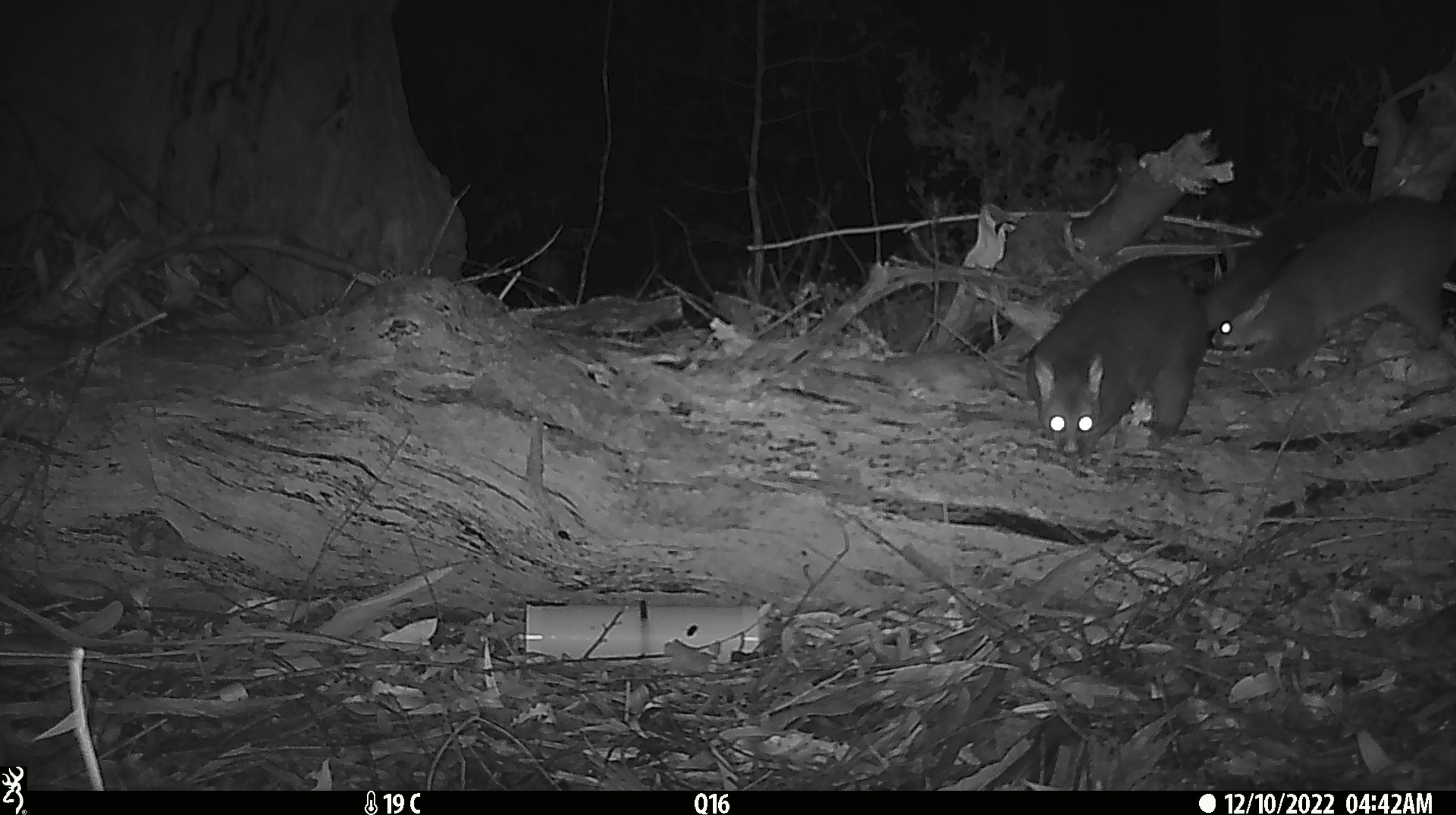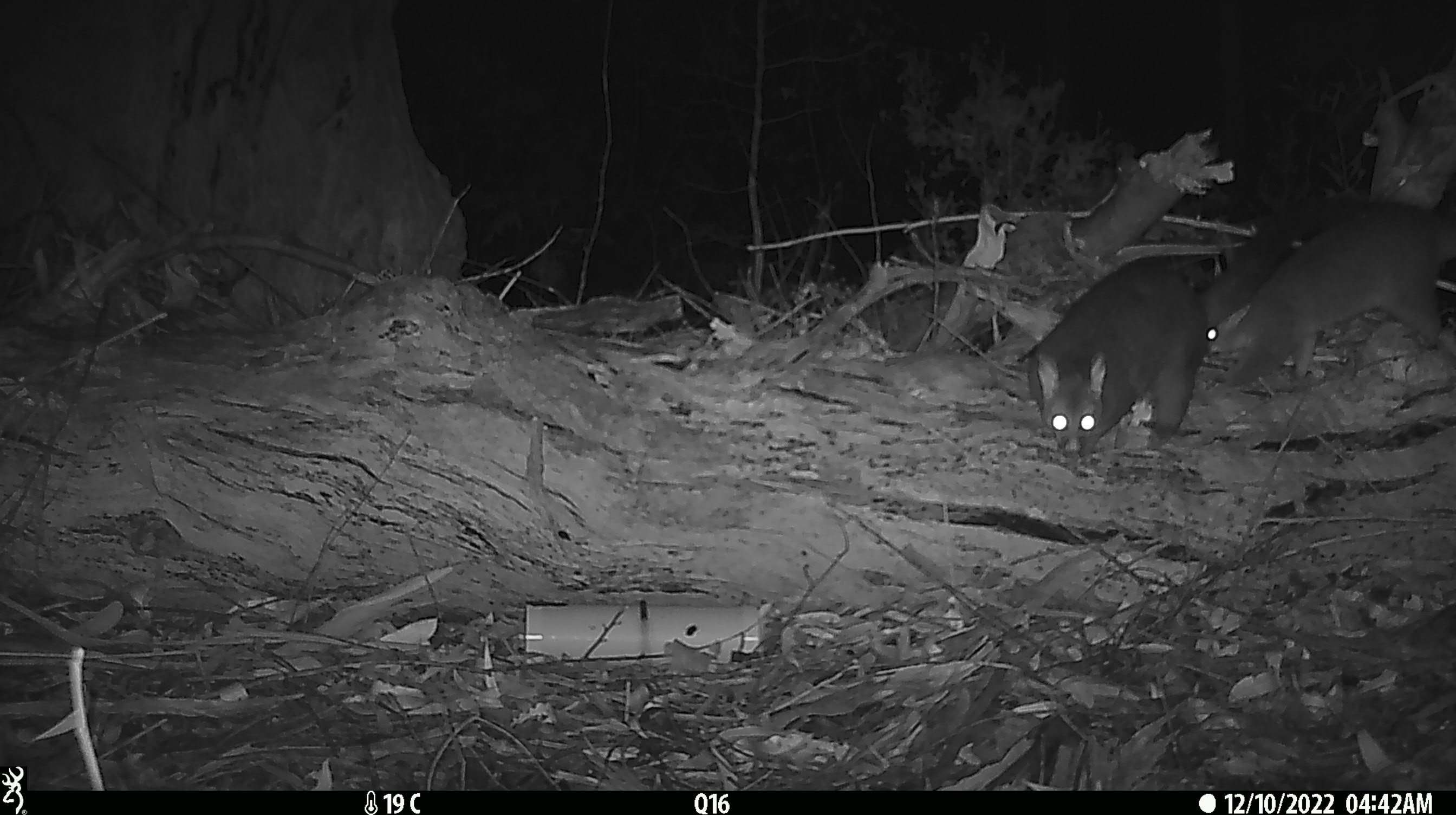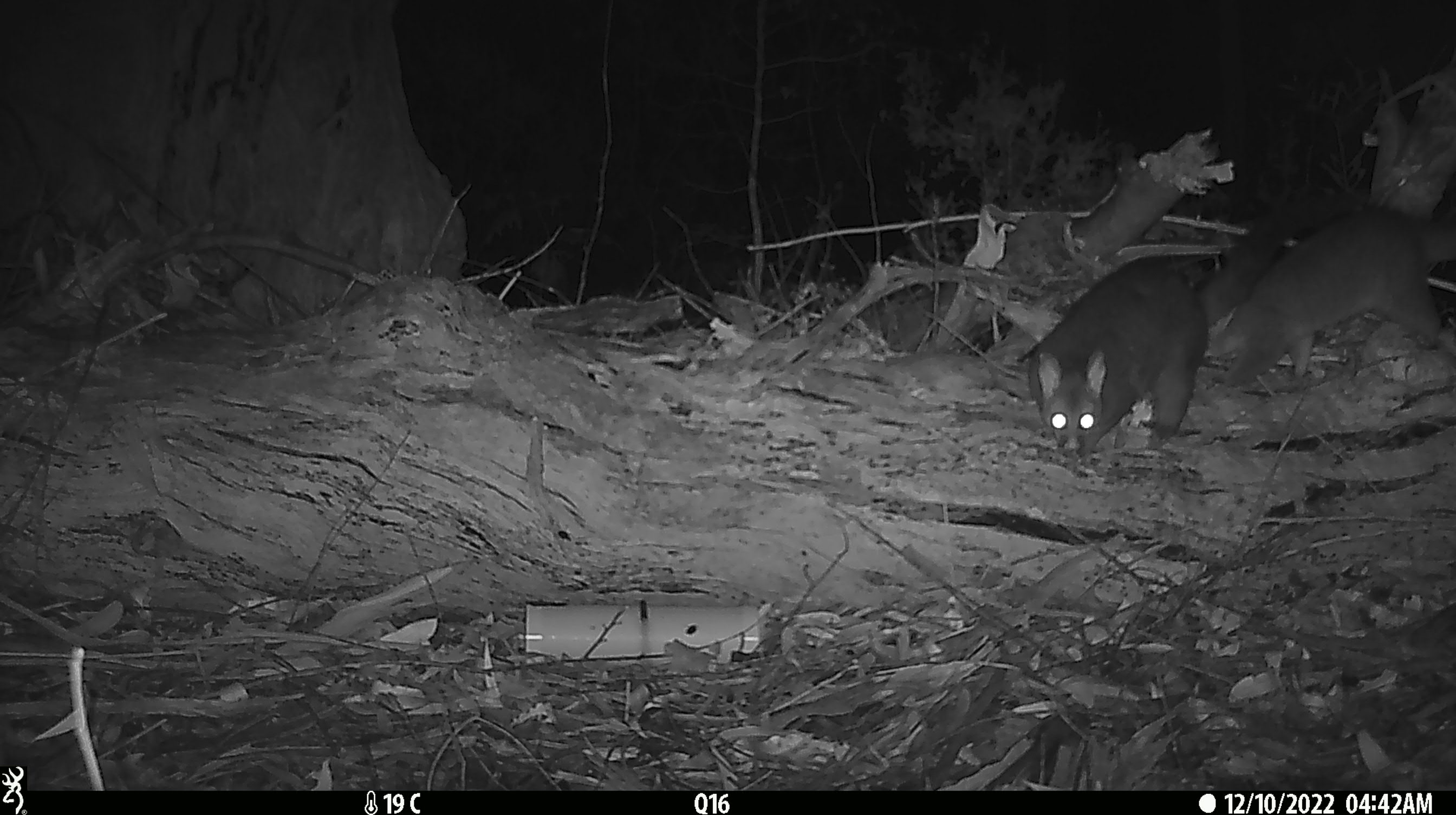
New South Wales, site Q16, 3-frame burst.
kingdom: Animalia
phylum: Chordata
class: Mammalia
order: Diprotodontia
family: Phalangeridae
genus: Trichosurus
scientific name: Trichosurus vulpecula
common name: common brushtail possum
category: possum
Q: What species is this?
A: Possum (common brushtail possum) (Trichosurus vulpecula).